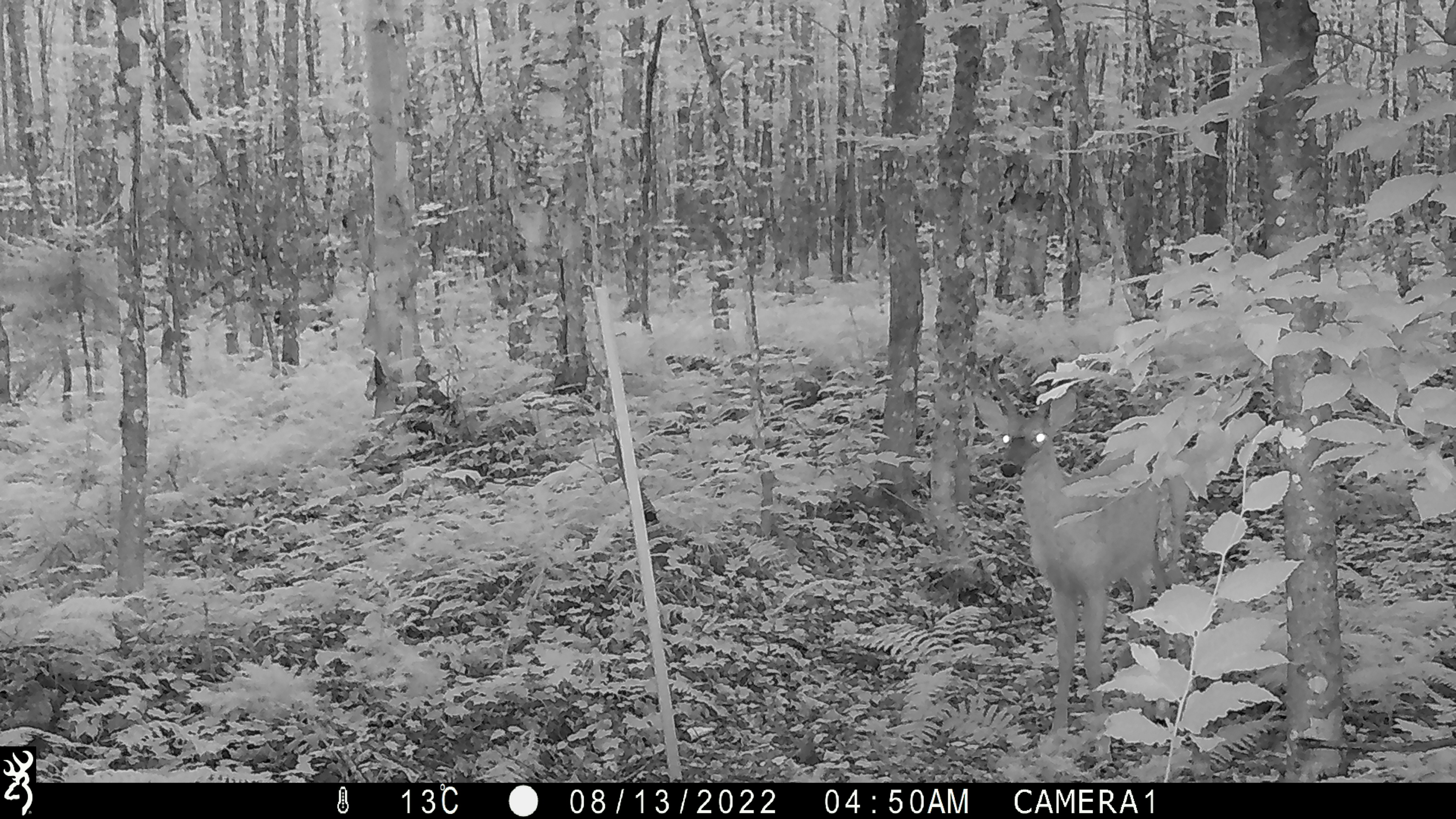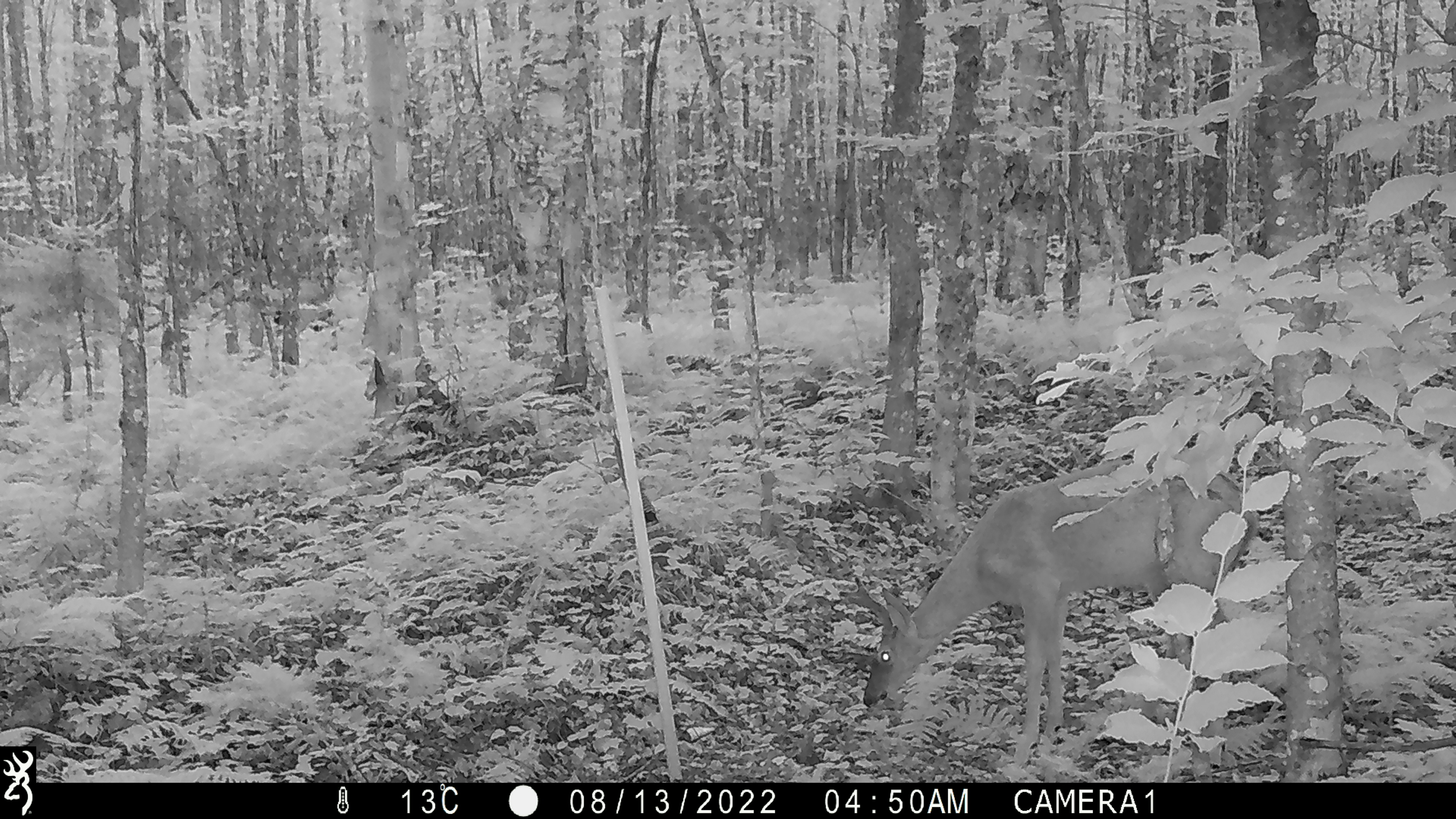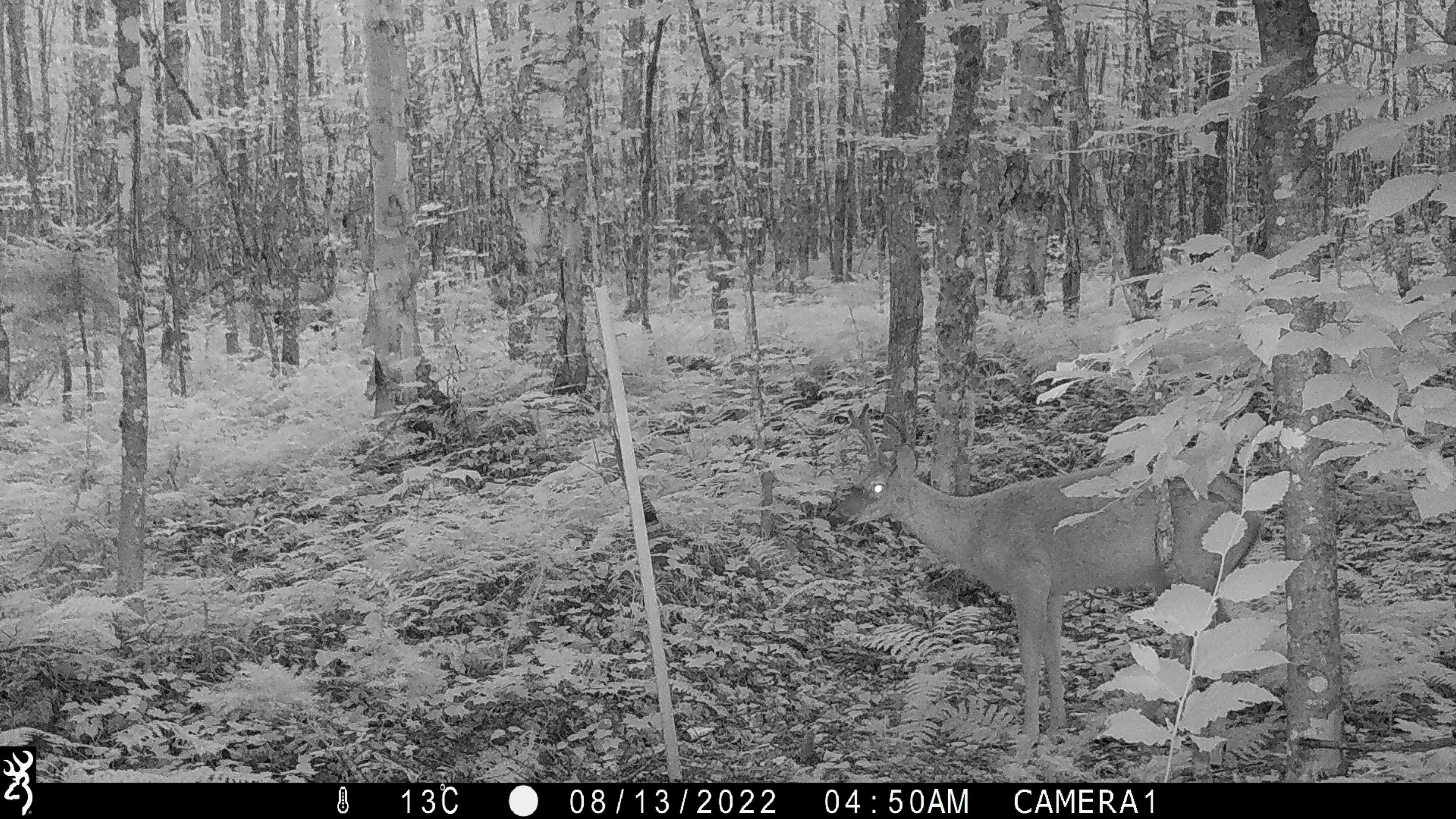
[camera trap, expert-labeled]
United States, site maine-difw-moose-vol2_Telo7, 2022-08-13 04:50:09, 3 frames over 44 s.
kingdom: Animalia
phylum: Chordata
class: Mammalia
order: Artiodactyla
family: Cervidae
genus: Odocoileus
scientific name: Odocoileus virginianus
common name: white-tailed deer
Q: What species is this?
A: White-tailed deer (Odocoileus virginianus).